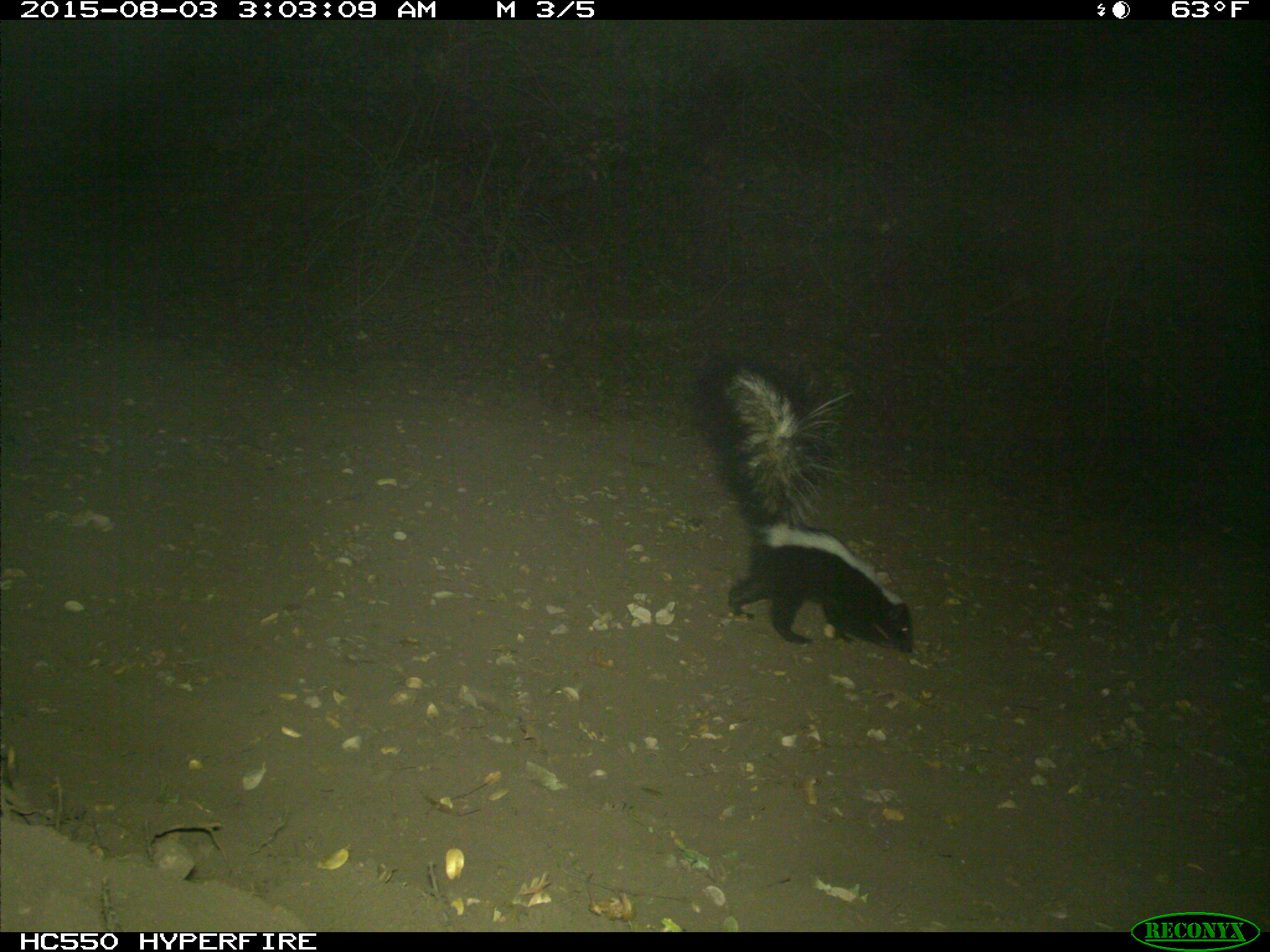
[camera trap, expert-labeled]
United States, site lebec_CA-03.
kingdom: Animalia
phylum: Chordata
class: Mammalia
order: Carnivora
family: Mephitidae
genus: Mephitis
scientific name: Mephitis mephitis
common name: striped skunk